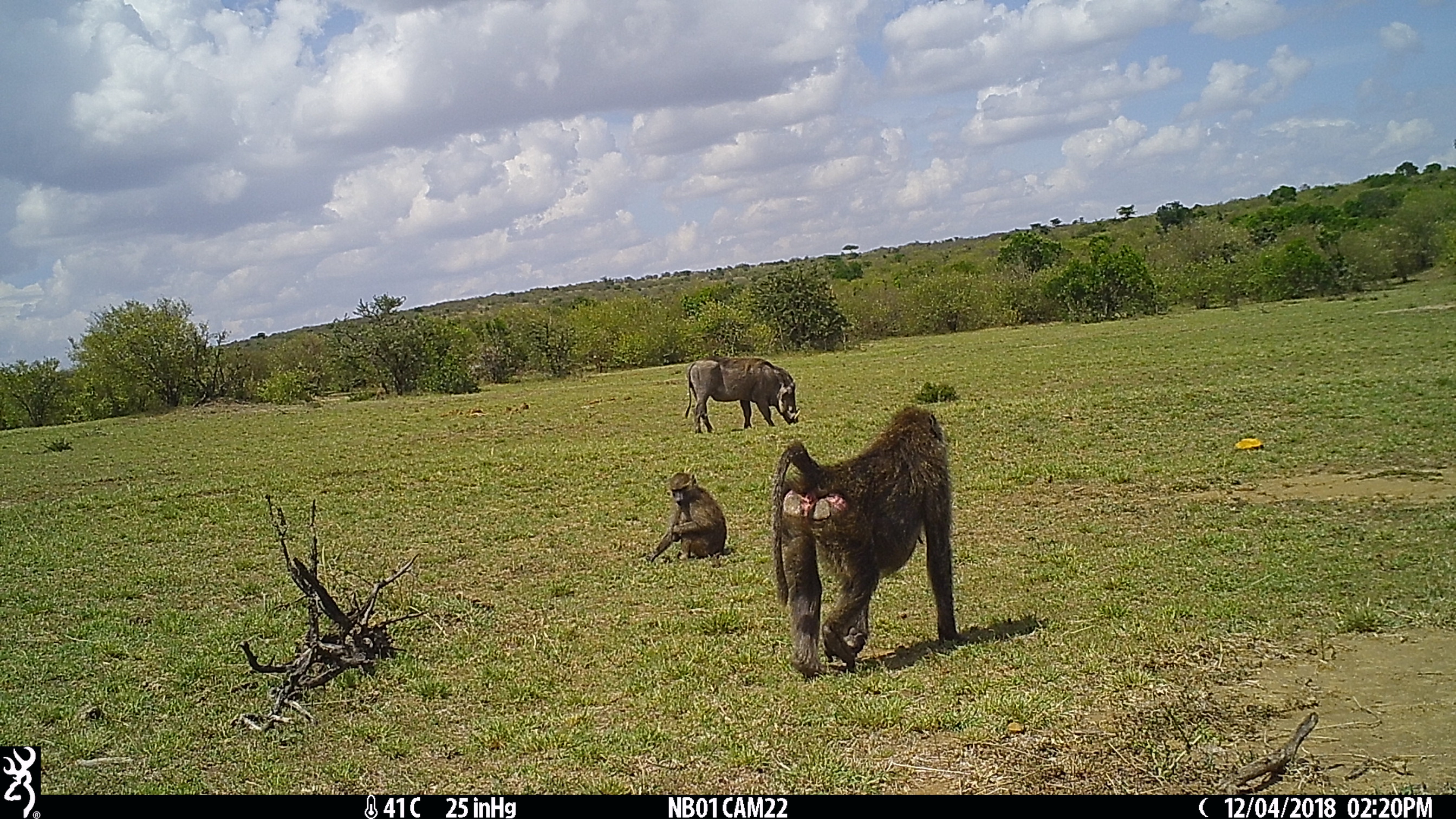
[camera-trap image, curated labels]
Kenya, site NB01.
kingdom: Animalia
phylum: Chordata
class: Mammalia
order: Primates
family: Cercopithecidae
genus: Papio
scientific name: Papio anubis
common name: olive baboon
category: baboon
Baboon (olive baboon) (Papio anubis).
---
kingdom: Animalia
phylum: Chordata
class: Mammalia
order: Artiodactyla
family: Suidae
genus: Phacochoerus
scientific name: Phacochoerus africanus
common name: common warthog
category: warthog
Warthog (common warthog) (Phacochoerus africanus).